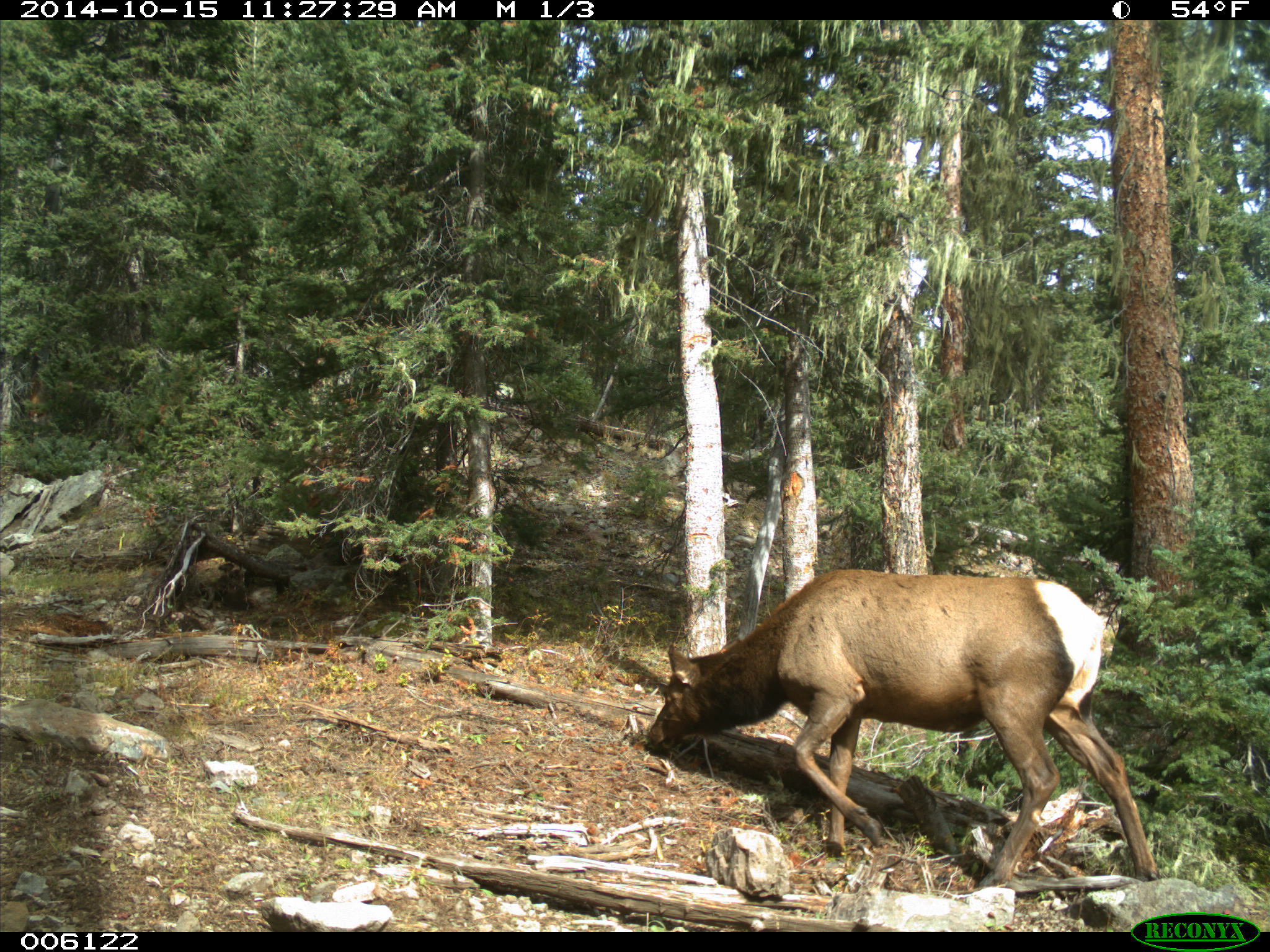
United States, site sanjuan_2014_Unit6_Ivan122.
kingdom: Animalia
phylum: Chordata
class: Mammalia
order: Artiodactyla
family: Cervidae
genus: Cervus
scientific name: Cervus elaphus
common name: red deer